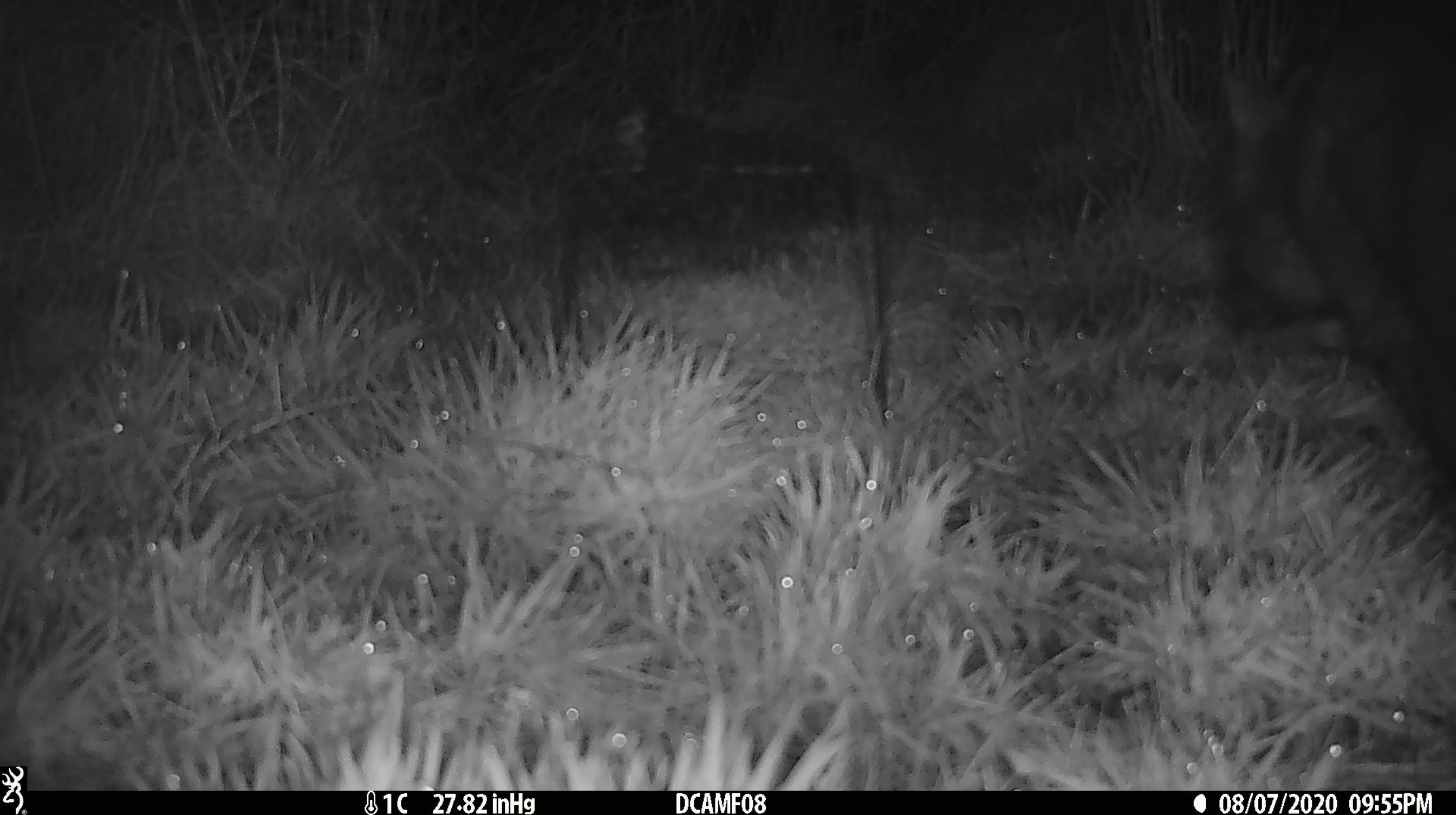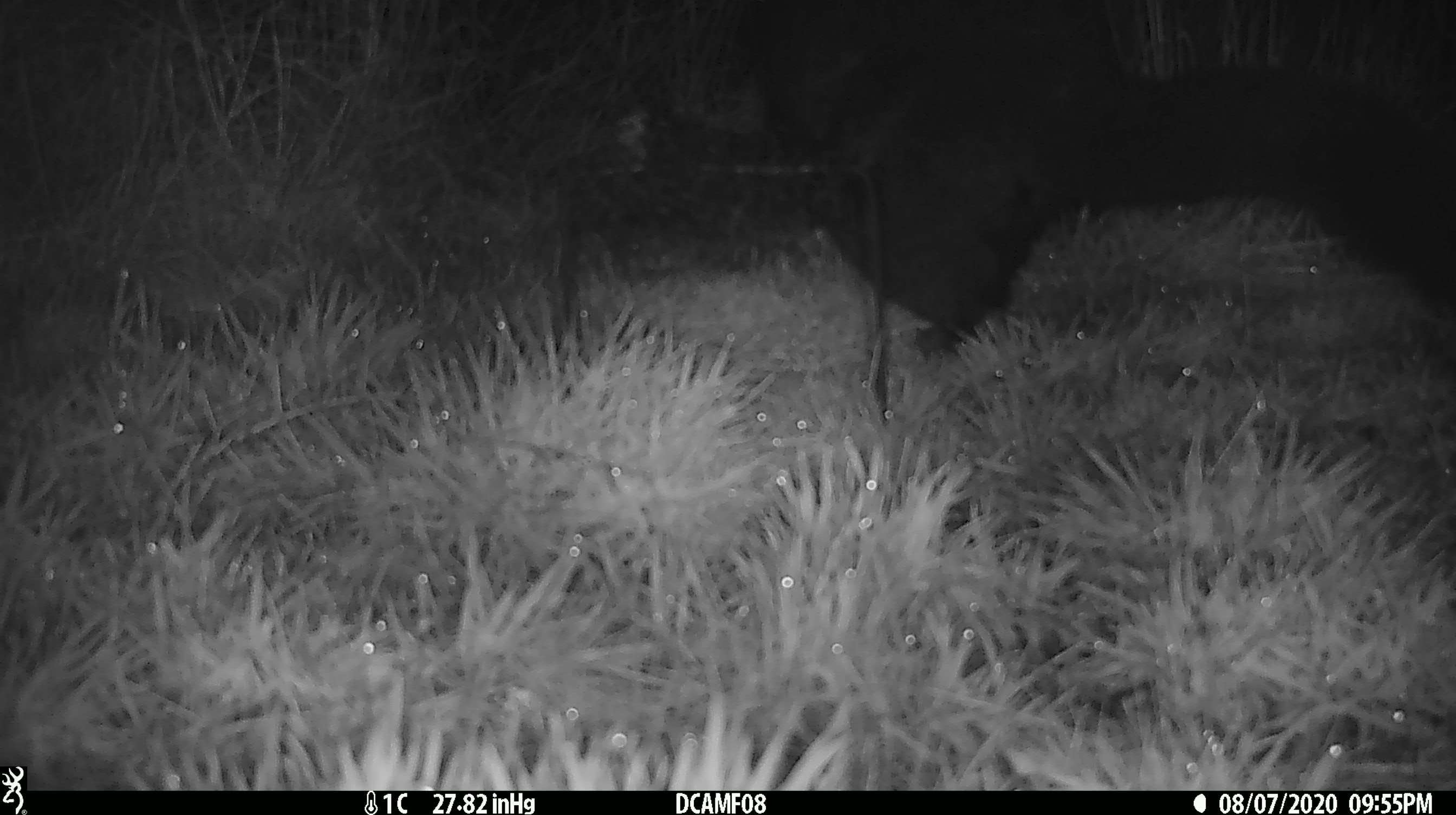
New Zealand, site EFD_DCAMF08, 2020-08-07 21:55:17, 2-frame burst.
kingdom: Animalia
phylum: Chordata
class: Mammalia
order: Diprotodontia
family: Phalangeridae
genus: Trichosurus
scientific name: Trichosurus vulpecula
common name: common brushtail possum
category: possum